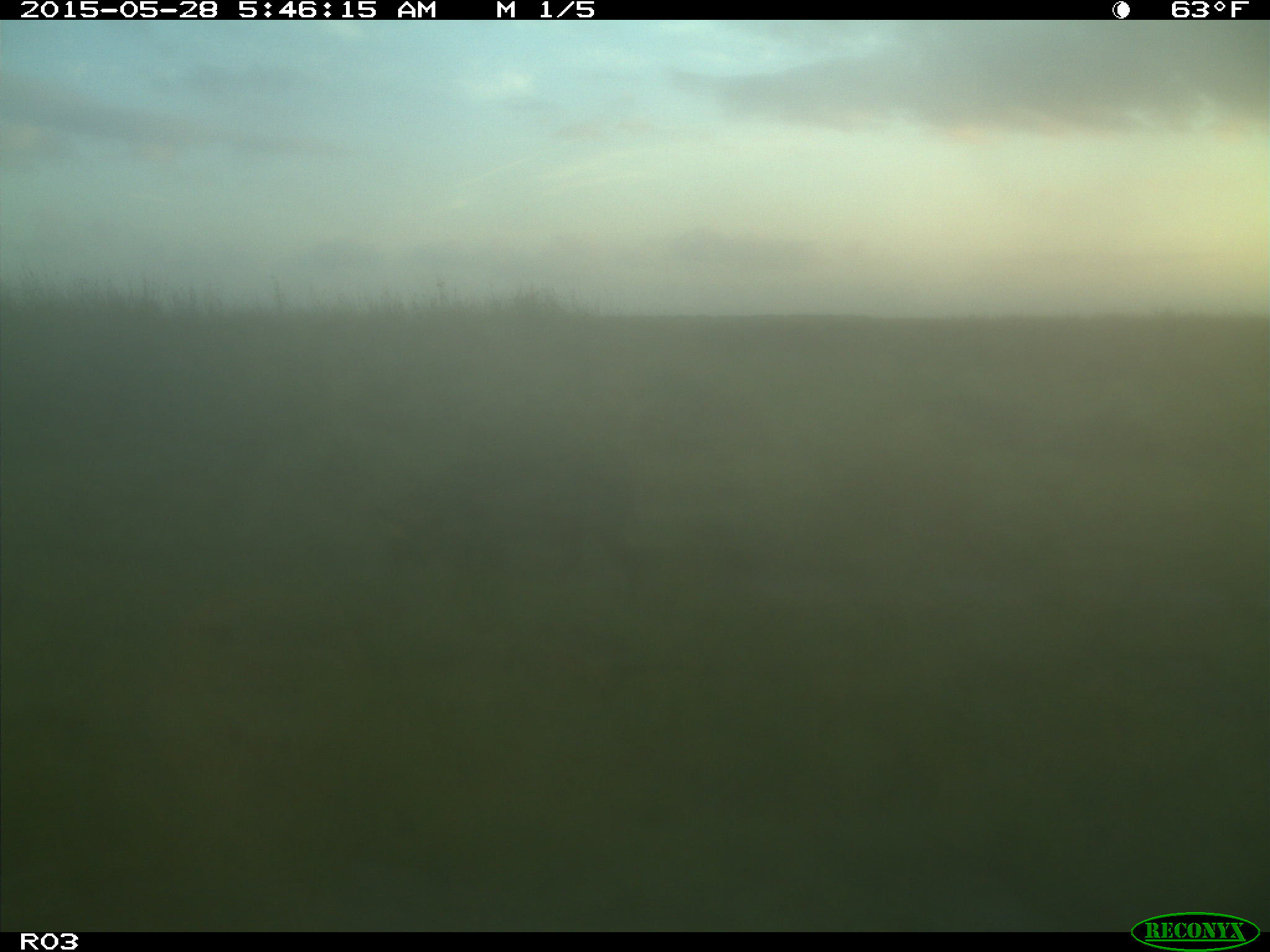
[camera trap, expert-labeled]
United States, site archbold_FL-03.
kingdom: Animalia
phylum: Chordata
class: Mammalia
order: Artiodactyla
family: Suidae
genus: Sus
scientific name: Sus scrofa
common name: wild boar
Sus scrofa (wild boar).